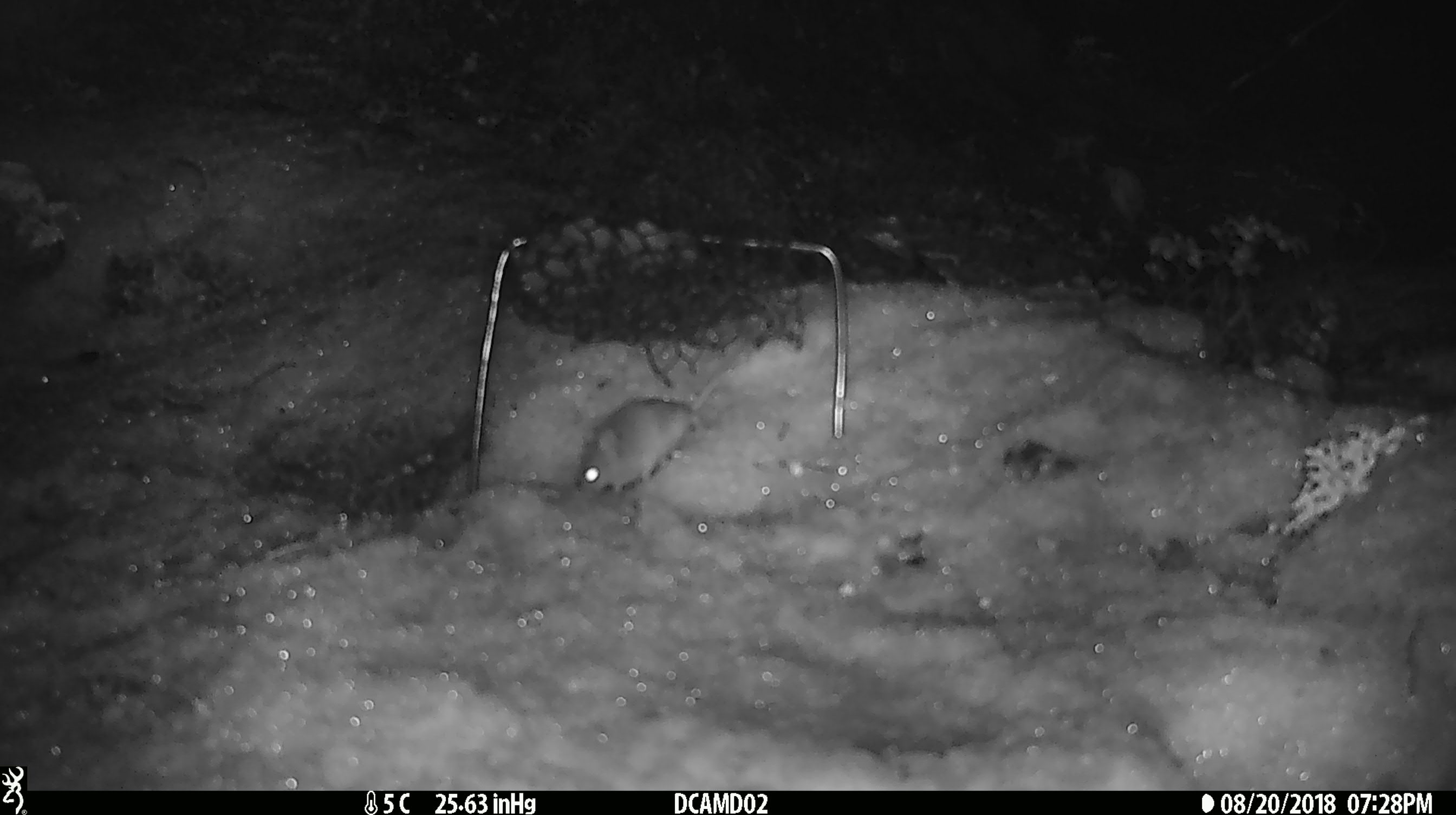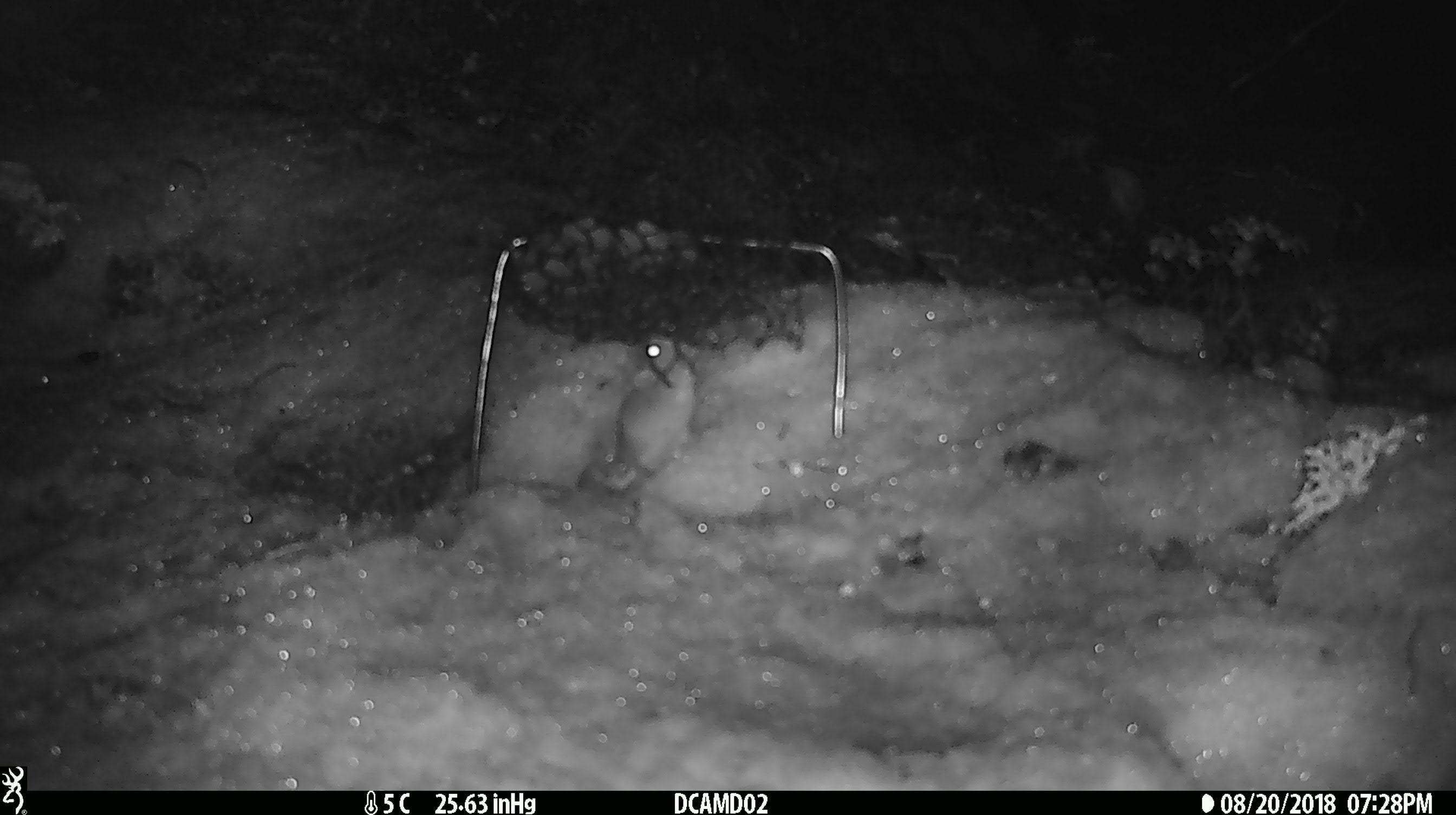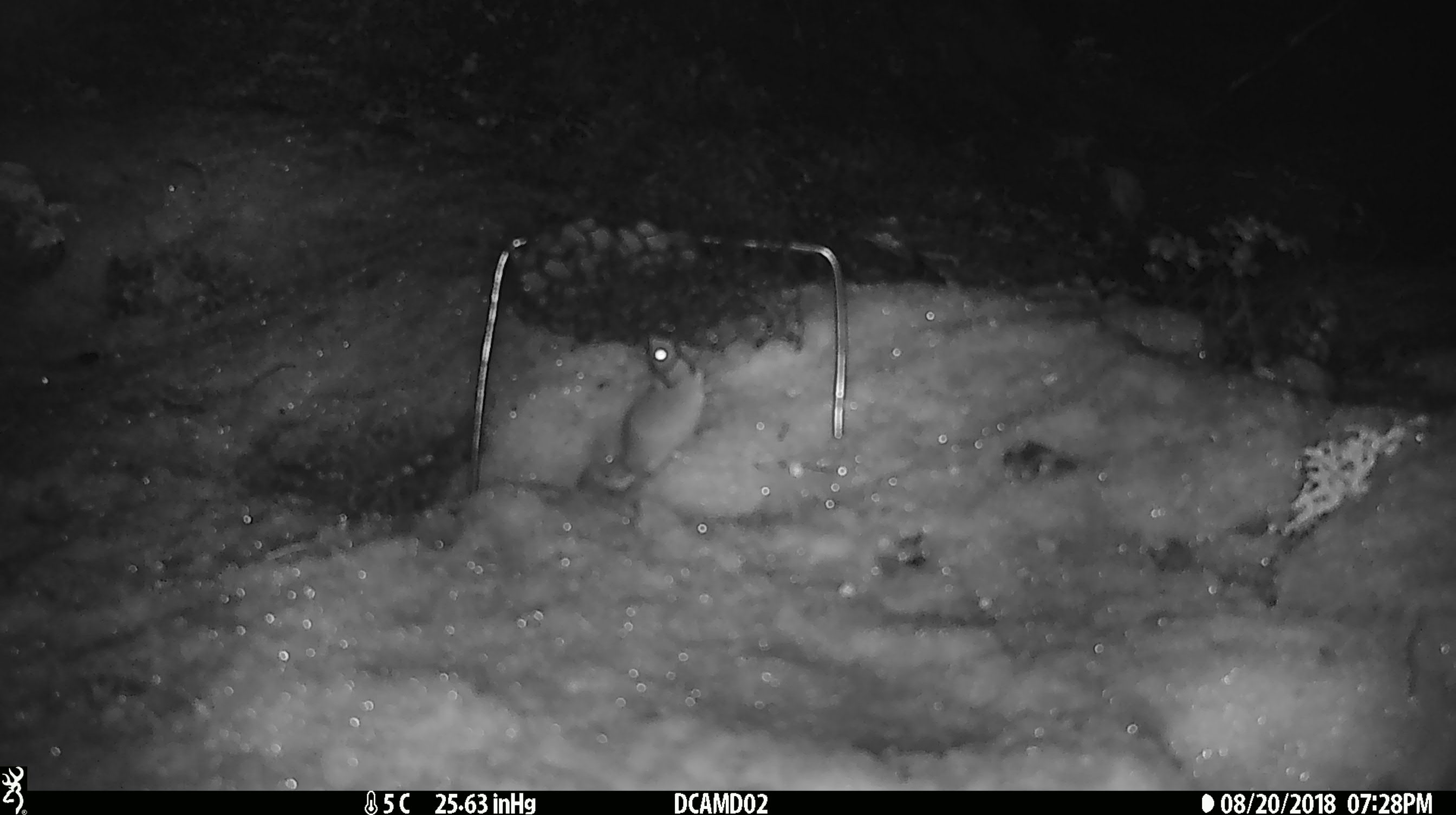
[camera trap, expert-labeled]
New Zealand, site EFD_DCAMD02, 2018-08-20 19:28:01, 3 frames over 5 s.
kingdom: Animalia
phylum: Chordata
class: Mammalia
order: Rodentia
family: Muridae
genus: Mus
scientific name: Mus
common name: mouse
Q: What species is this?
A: Mouse (Mus).